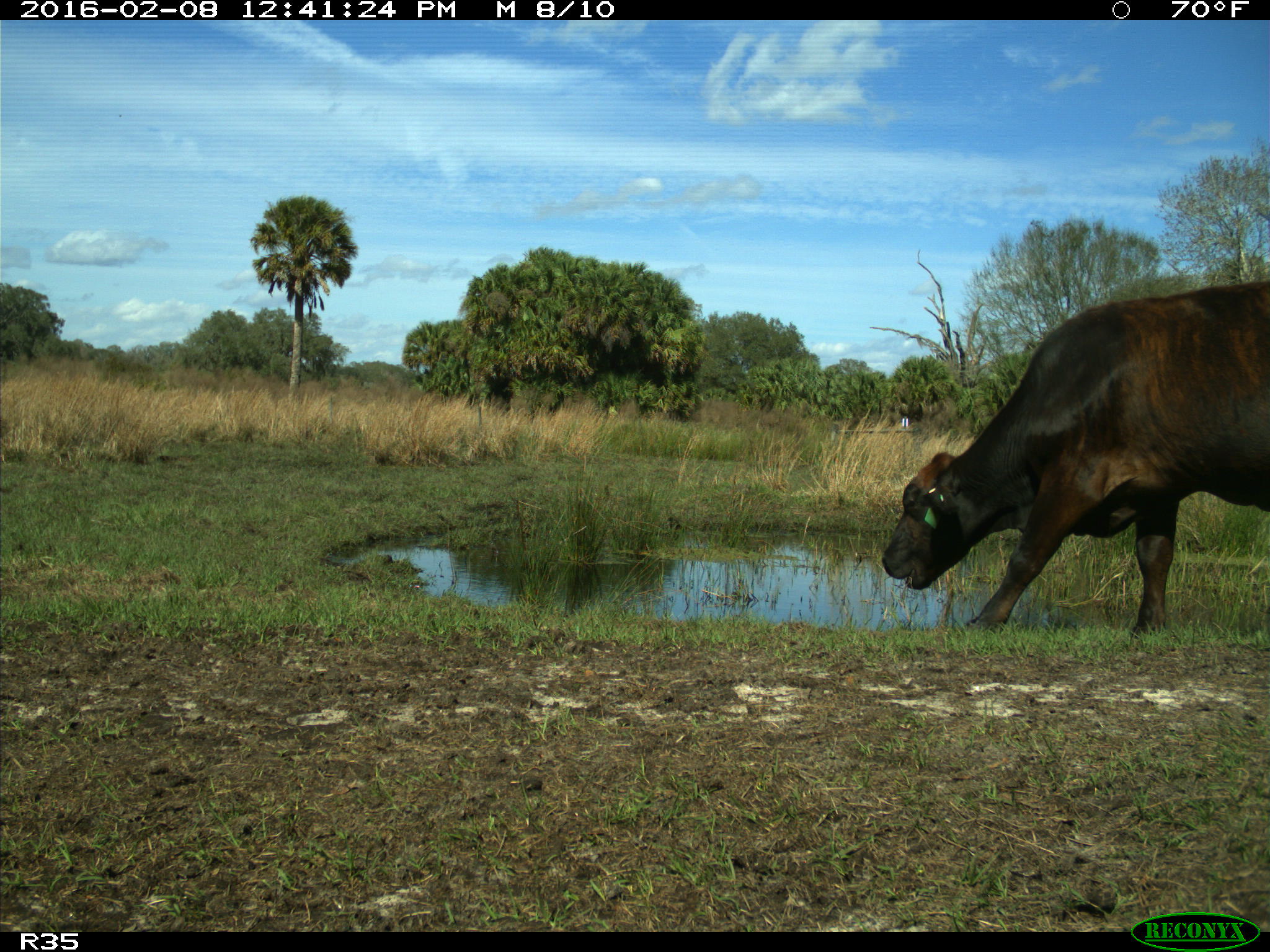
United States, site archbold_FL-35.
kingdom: Animalia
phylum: Chordata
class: Mammalia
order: Artiodactyla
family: Bovidae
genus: Bos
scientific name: Bos taurus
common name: domestic cow